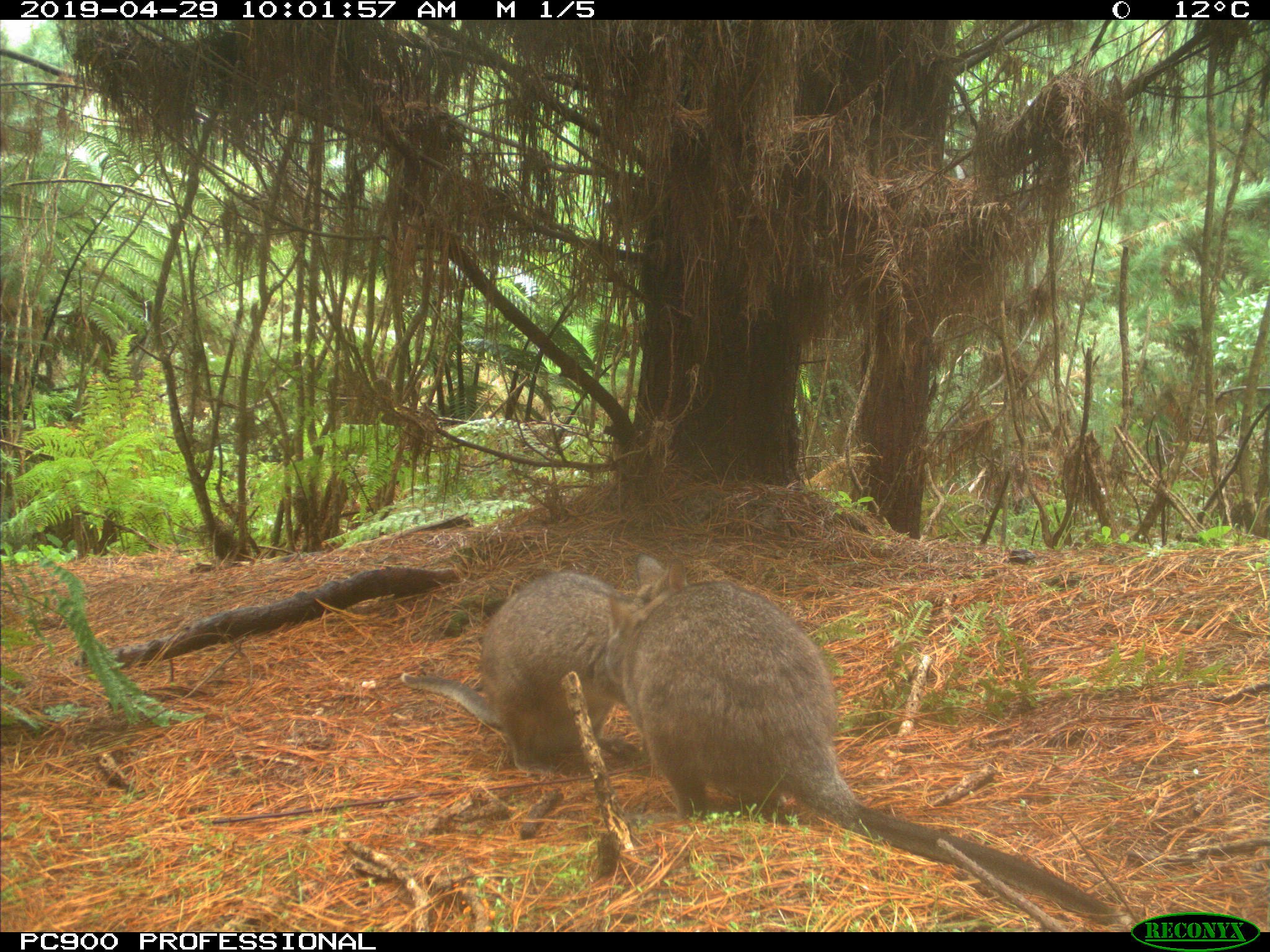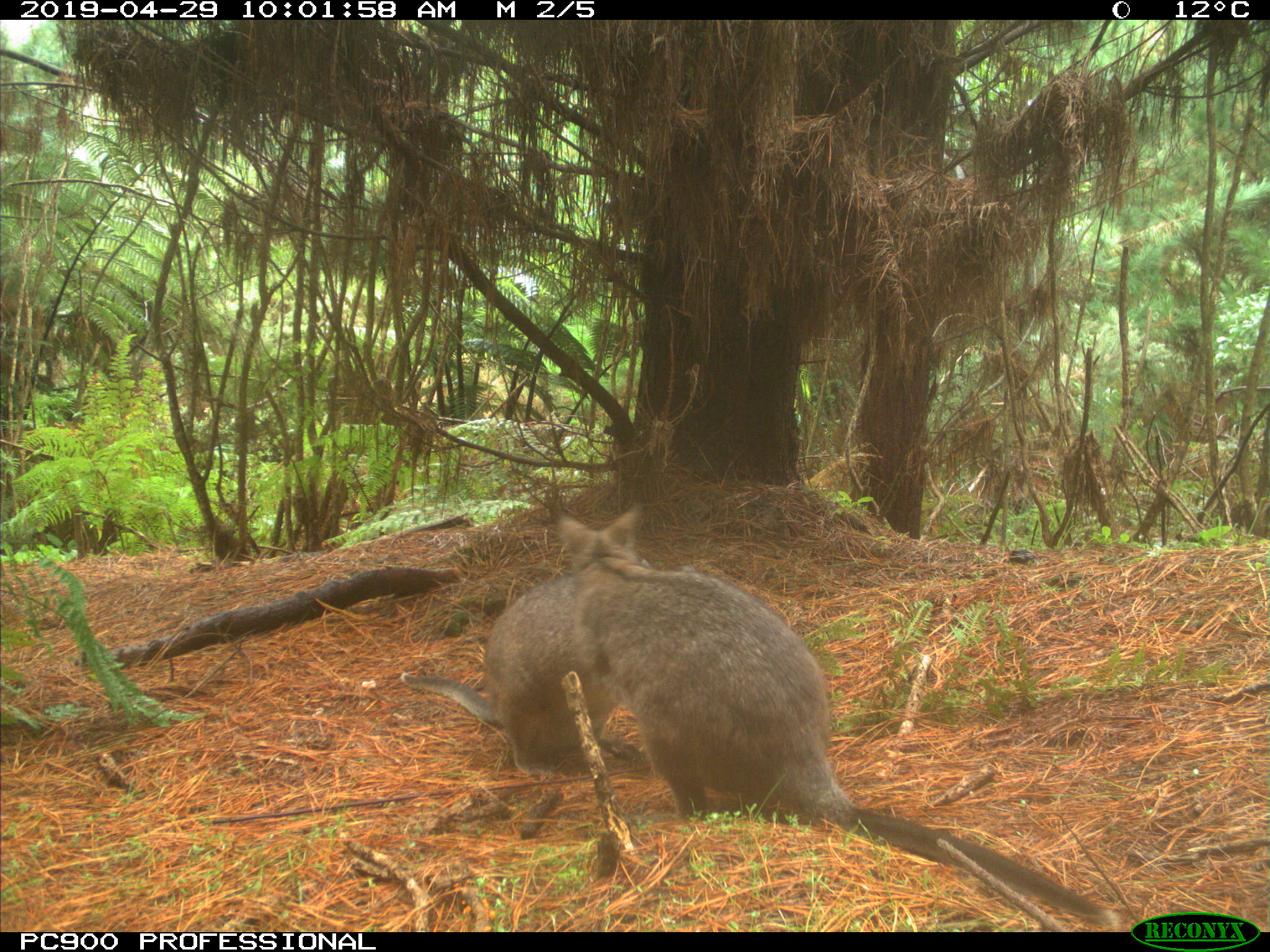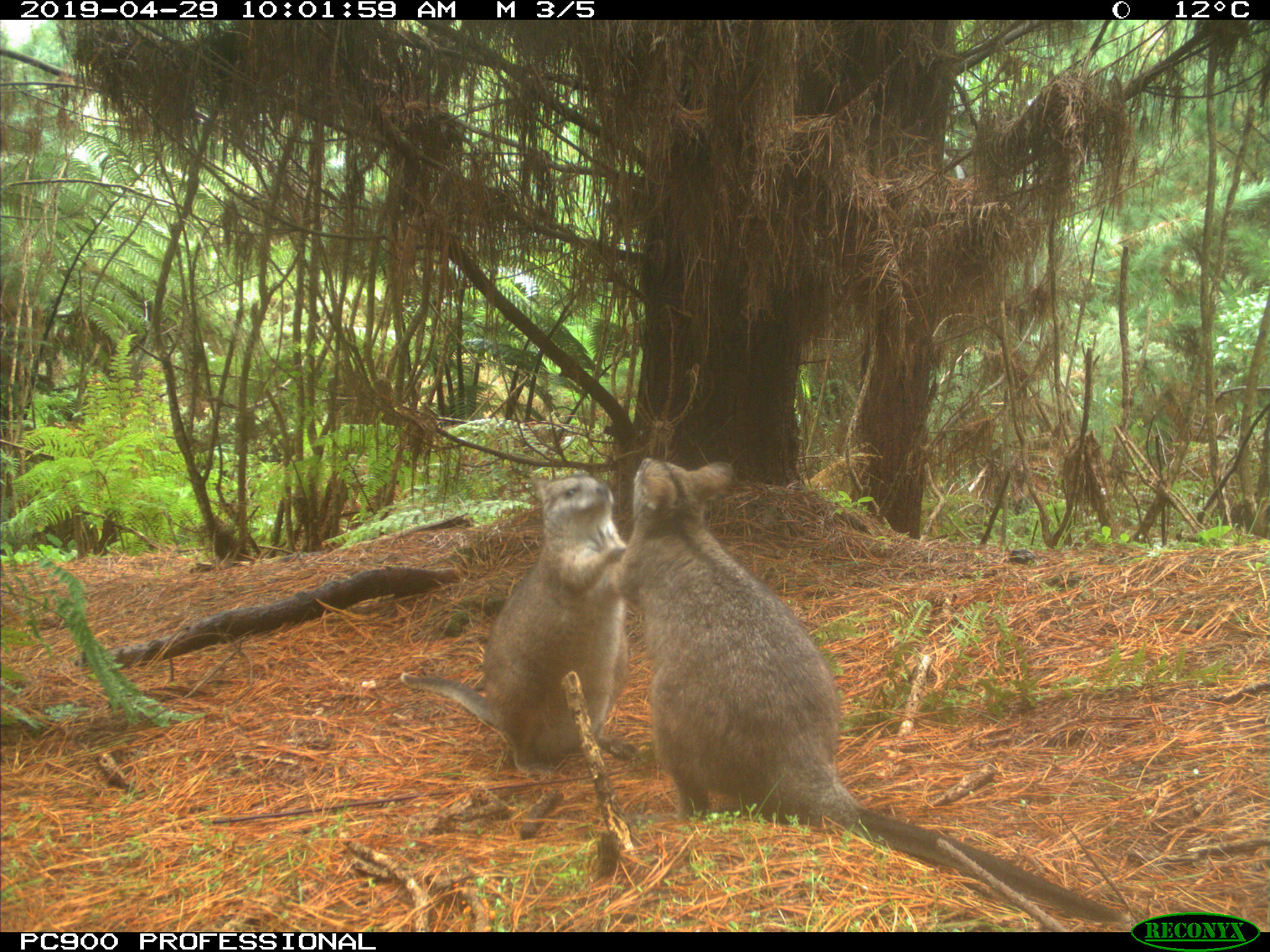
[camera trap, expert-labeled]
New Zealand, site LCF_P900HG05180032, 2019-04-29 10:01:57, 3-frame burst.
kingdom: Animalia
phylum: Chordata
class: Mammalia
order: Diprotodontia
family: Macropodidae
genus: Notamacropus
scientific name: Notamacropus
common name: wallaby